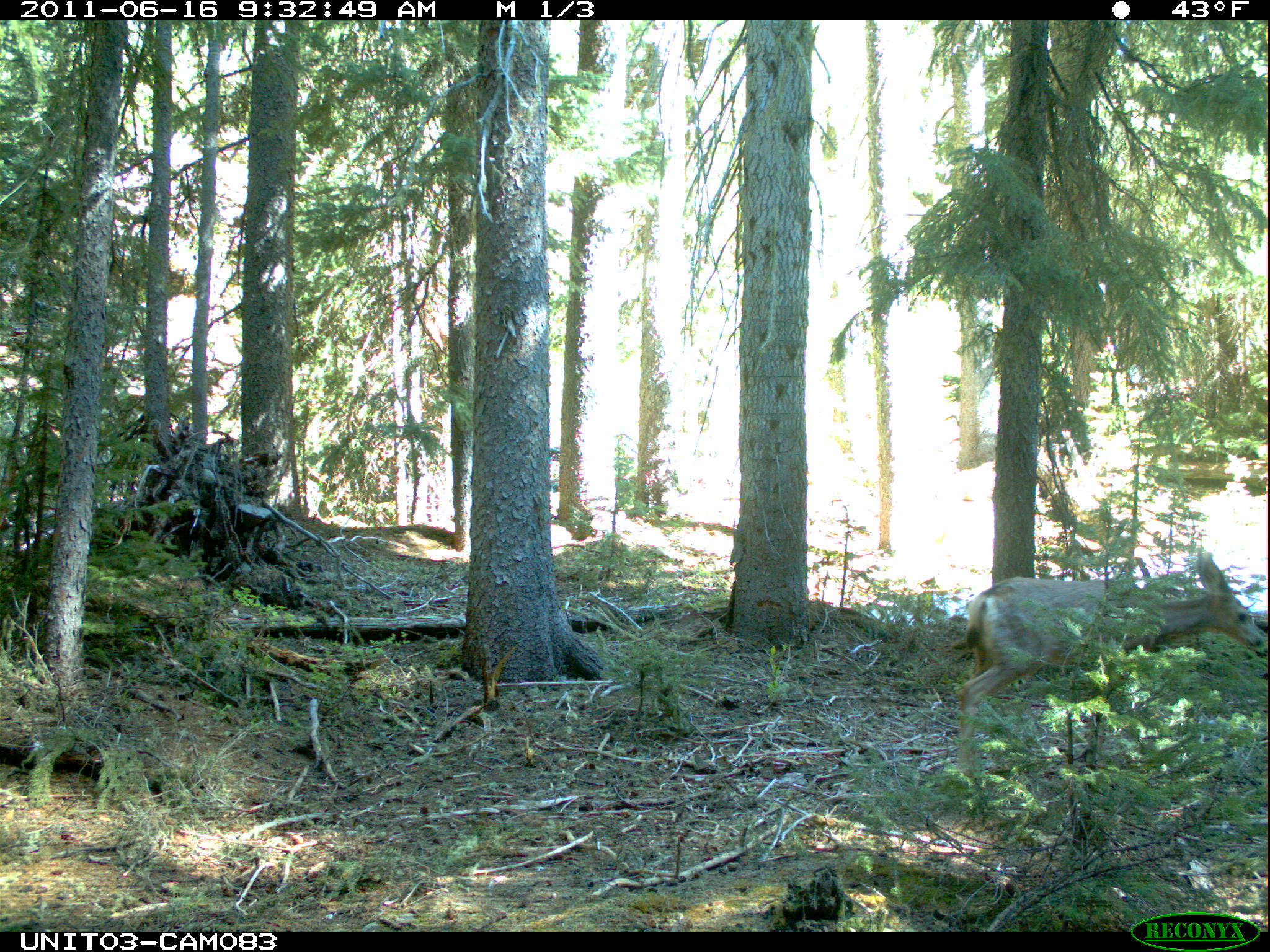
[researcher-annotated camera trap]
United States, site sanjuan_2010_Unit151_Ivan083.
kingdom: Animalia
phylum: Chordata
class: Mammalia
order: Artiodactyla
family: Cervidae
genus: Odocoileus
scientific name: Odocoileus hemionus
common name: mule deer